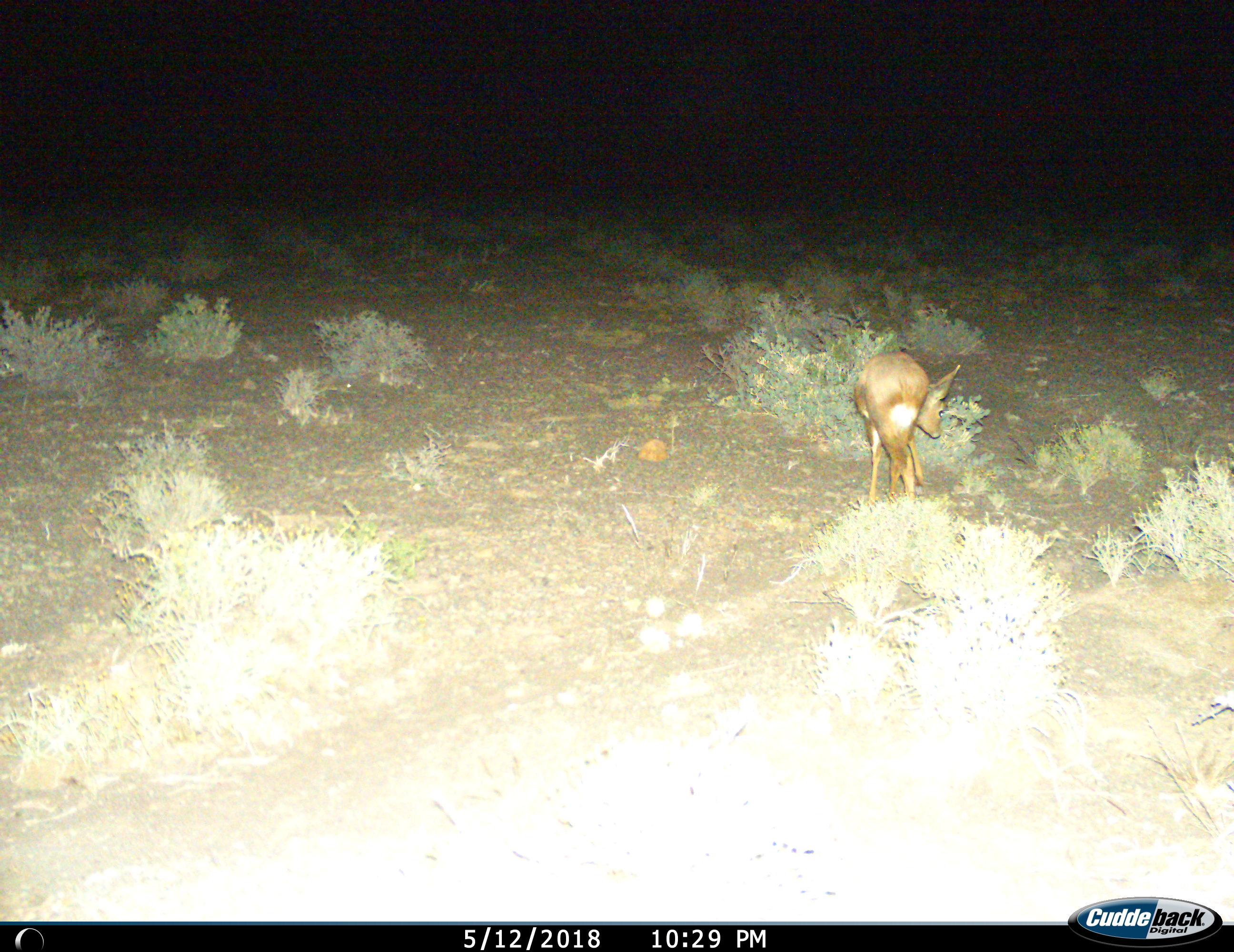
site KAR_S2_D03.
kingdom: Animalia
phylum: Chordata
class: Mammalia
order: Artiodactyla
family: Bovidae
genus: Raphicerus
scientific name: Raphicerus campestris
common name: steenbok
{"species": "steenbok (Raphicerus campestris)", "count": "1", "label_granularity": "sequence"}